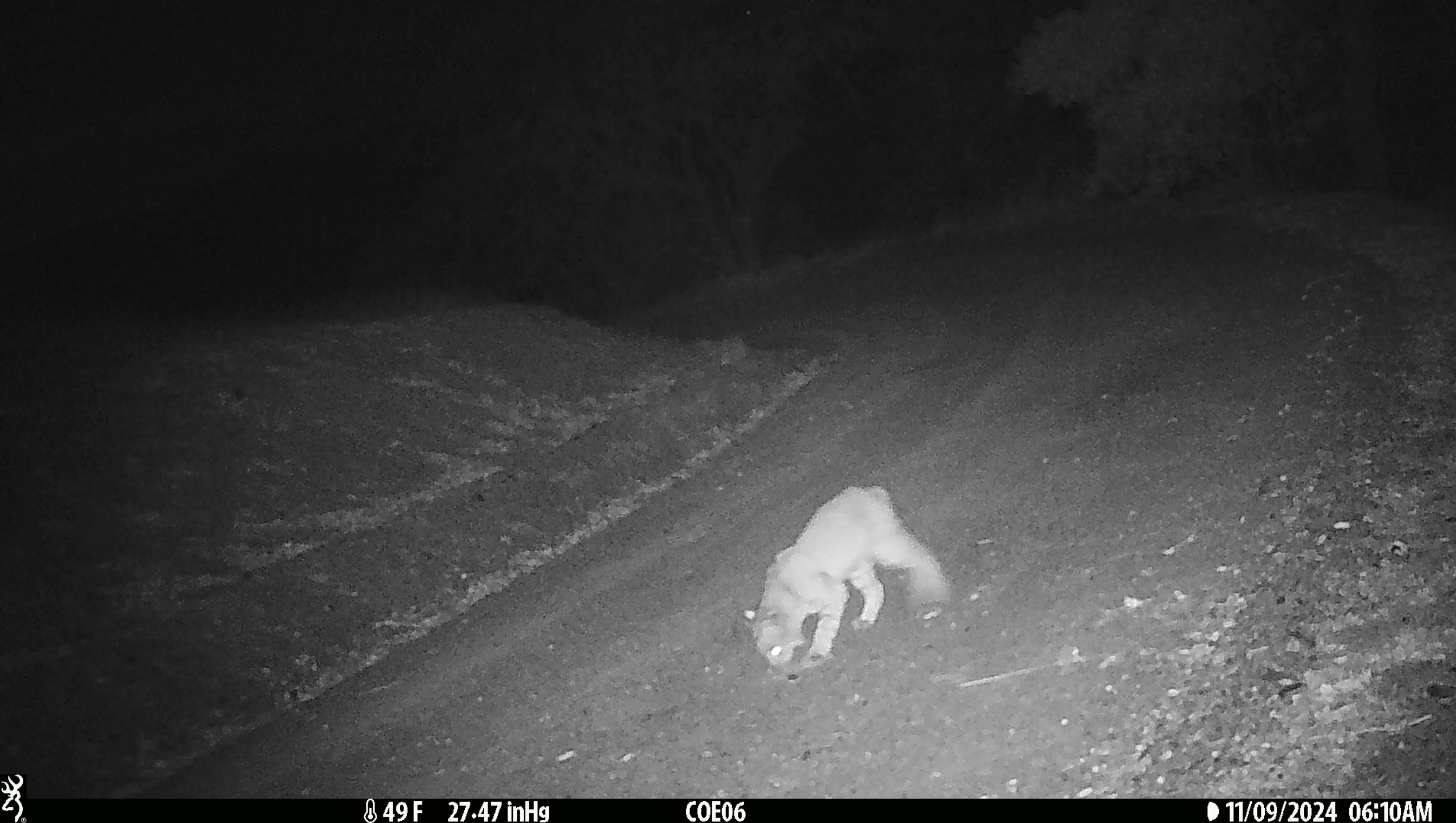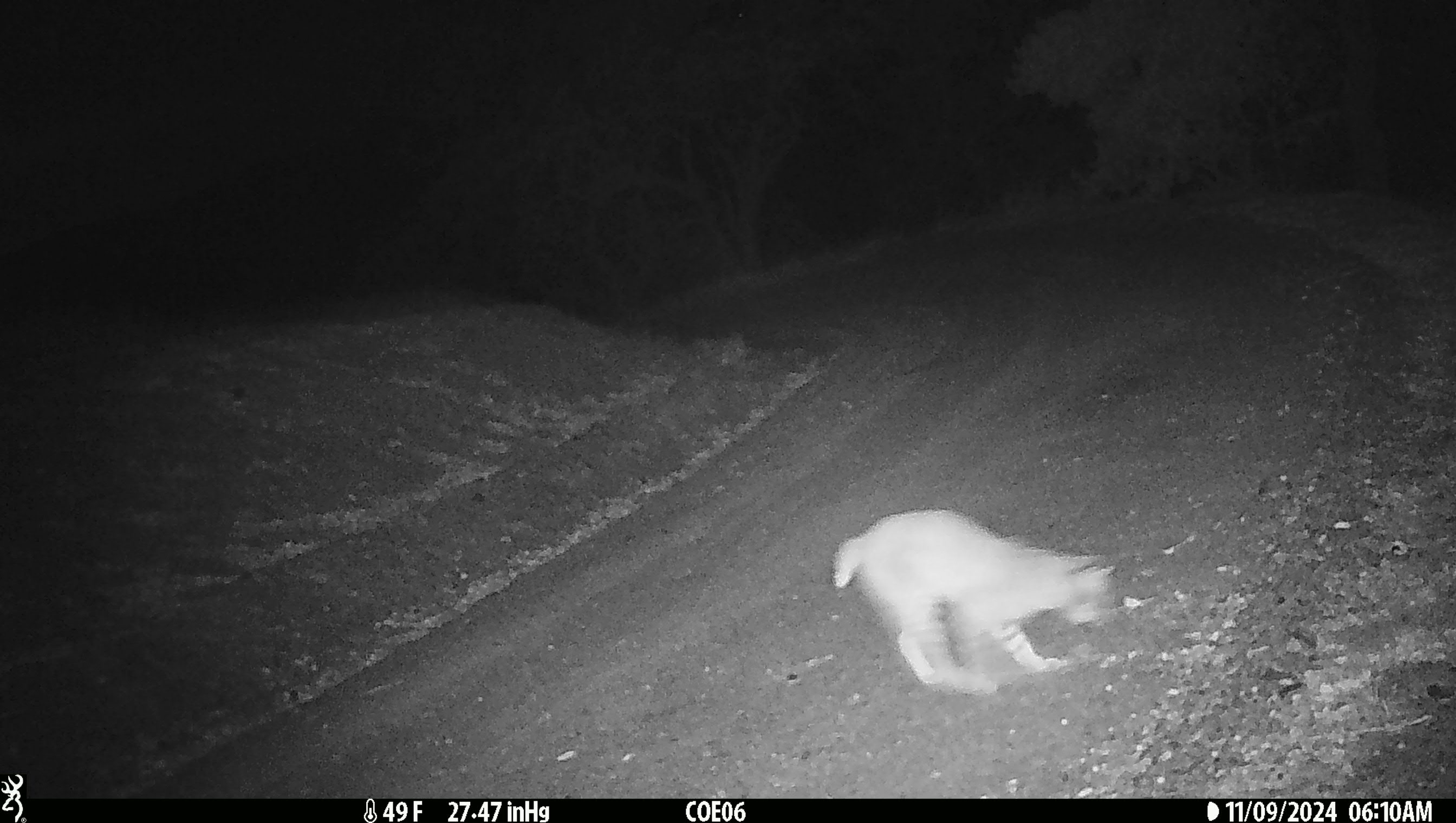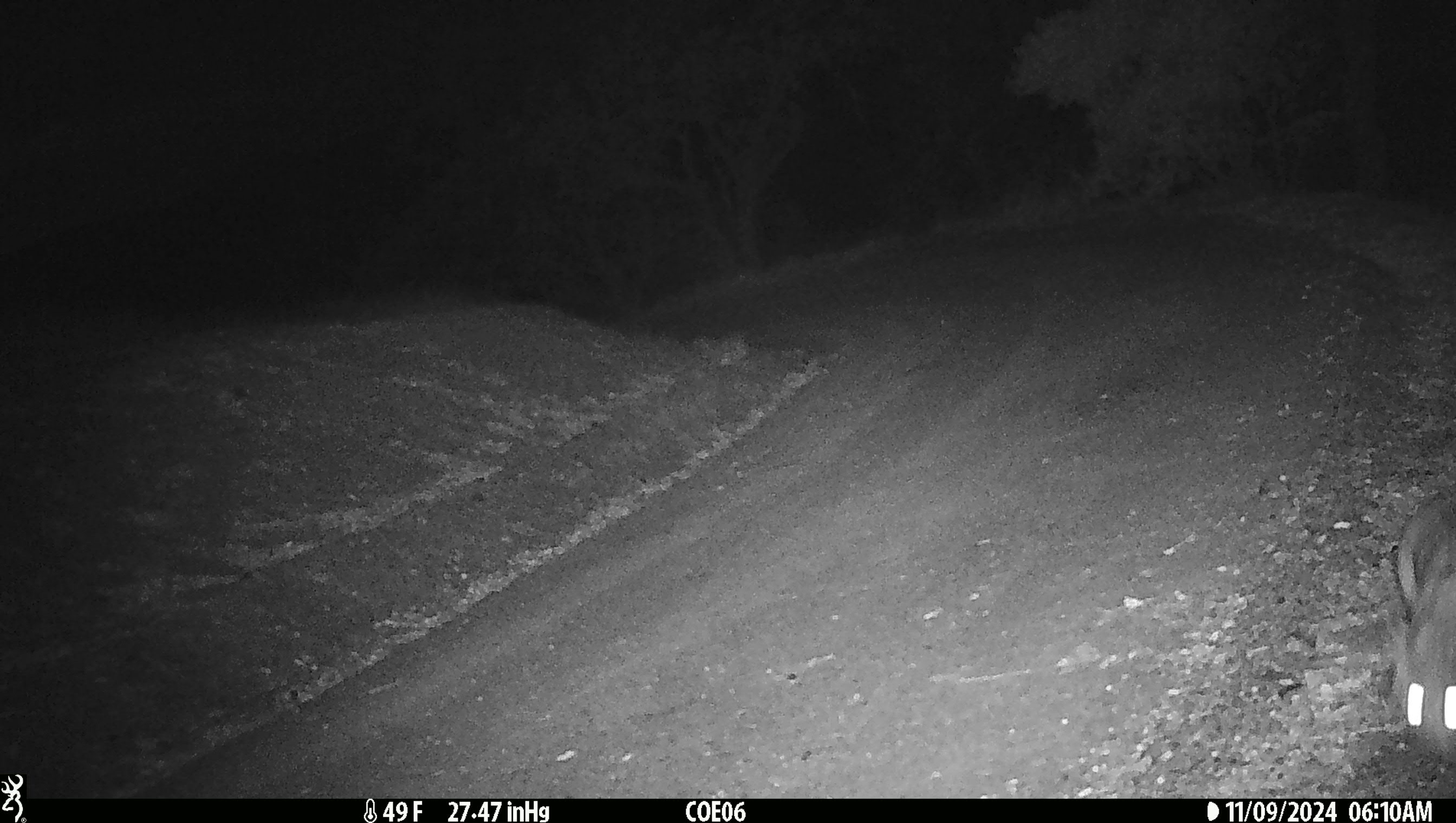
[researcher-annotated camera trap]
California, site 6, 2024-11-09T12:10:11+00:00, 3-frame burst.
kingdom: Animalia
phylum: Chordata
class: Mammalia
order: Carnivora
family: Felidae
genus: Lynx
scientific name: Lynx rufus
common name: bobcat